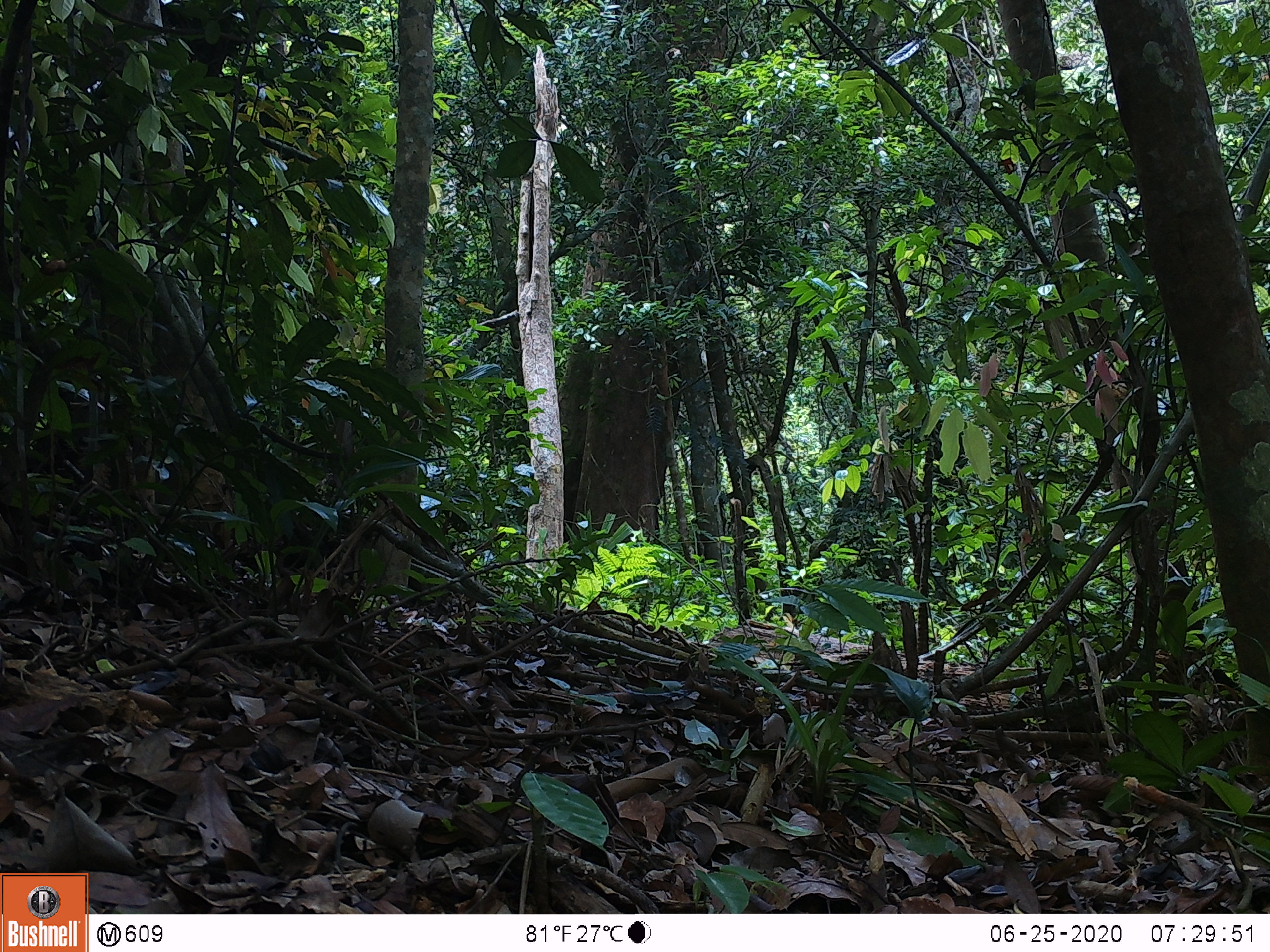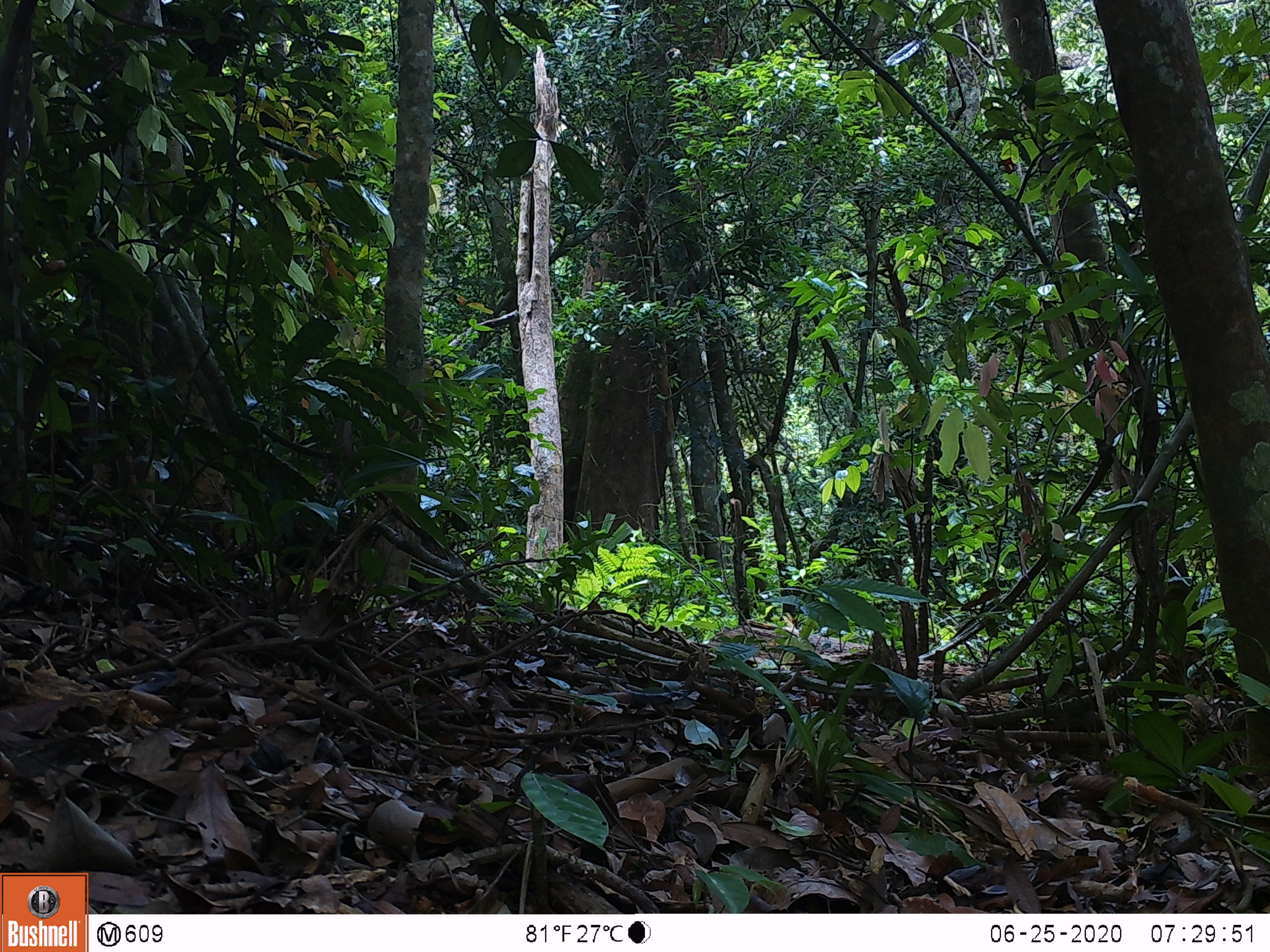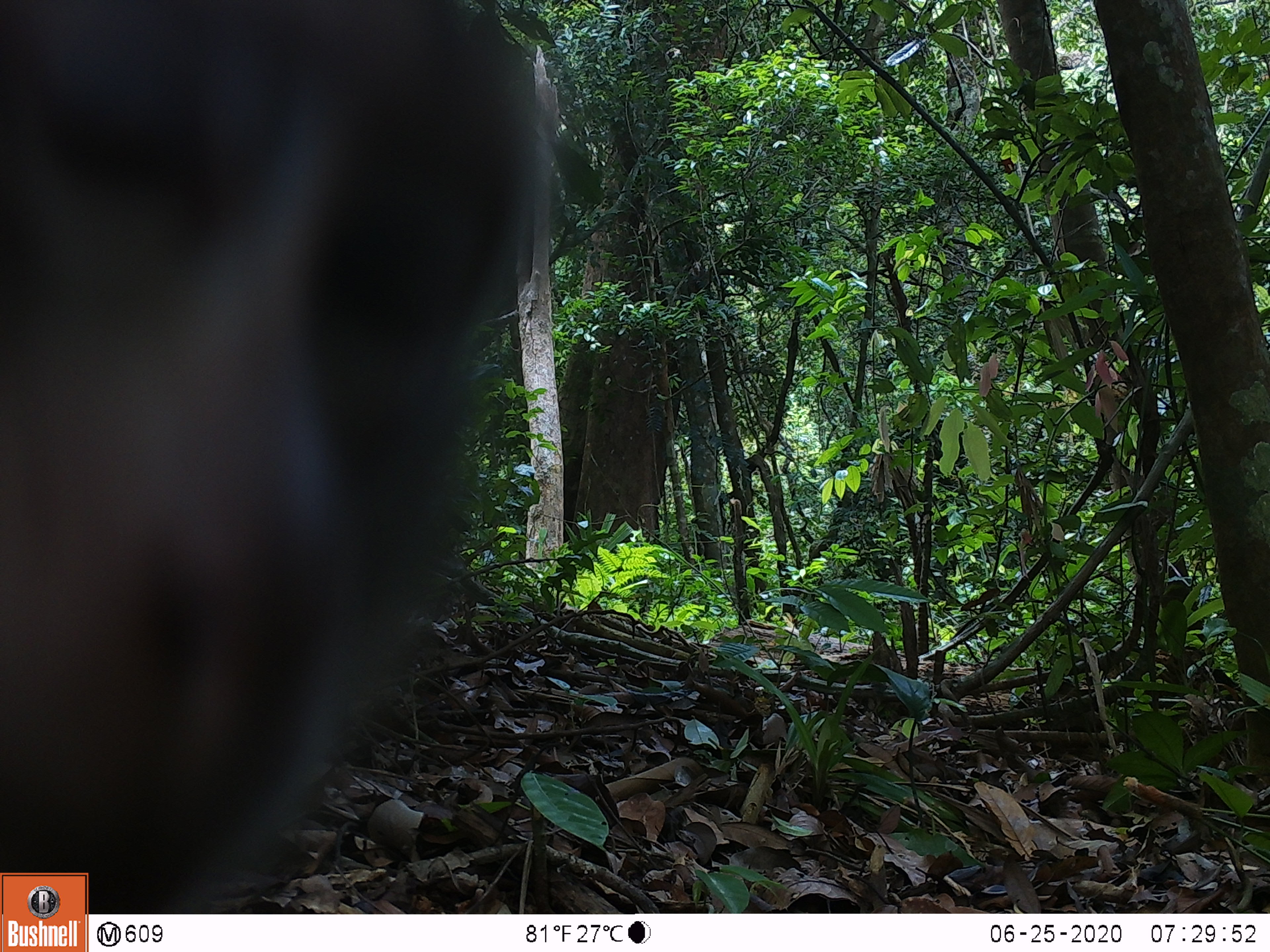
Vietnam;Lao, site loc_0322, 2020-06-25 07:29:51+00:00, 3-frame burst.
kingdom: Animalia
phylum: Chordata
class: Mammalia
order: Primates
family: Cercopithecidae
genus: Macaca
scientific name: Macaca nemestrina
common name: pig-tailed macaque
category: pig tailed macaque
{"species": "pig tailed macaque (pig-tailed macaque) (Macaca nemestrina)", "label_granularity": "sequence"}